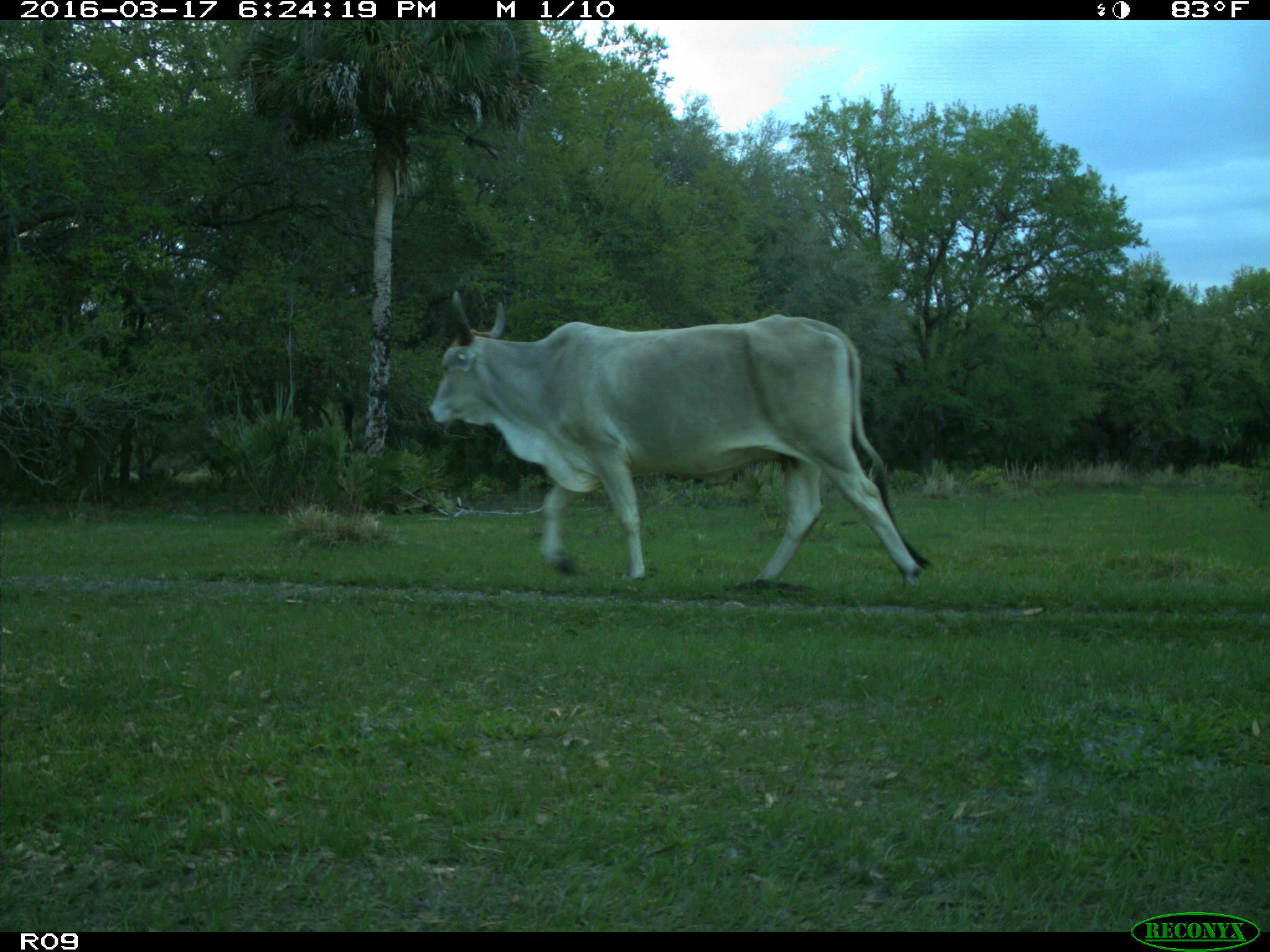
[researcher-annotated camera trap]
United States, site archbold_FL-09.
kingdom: Animalia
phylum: Chordata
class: Mammalia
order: Artiodactyla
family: Bovidae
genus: Bos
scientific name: Bos taurus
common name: domestic cow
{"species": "Bos taurus (domestic cow)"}